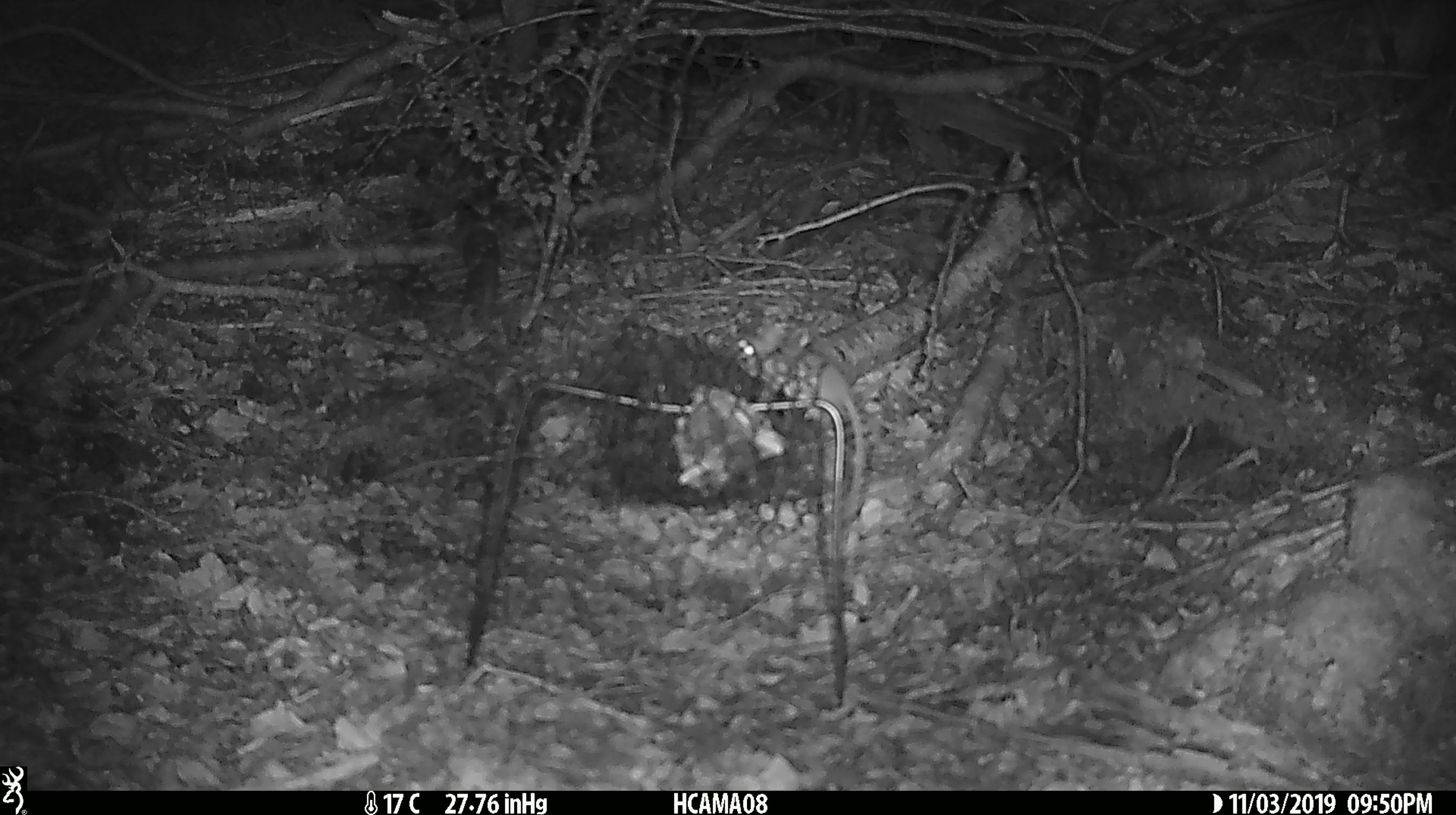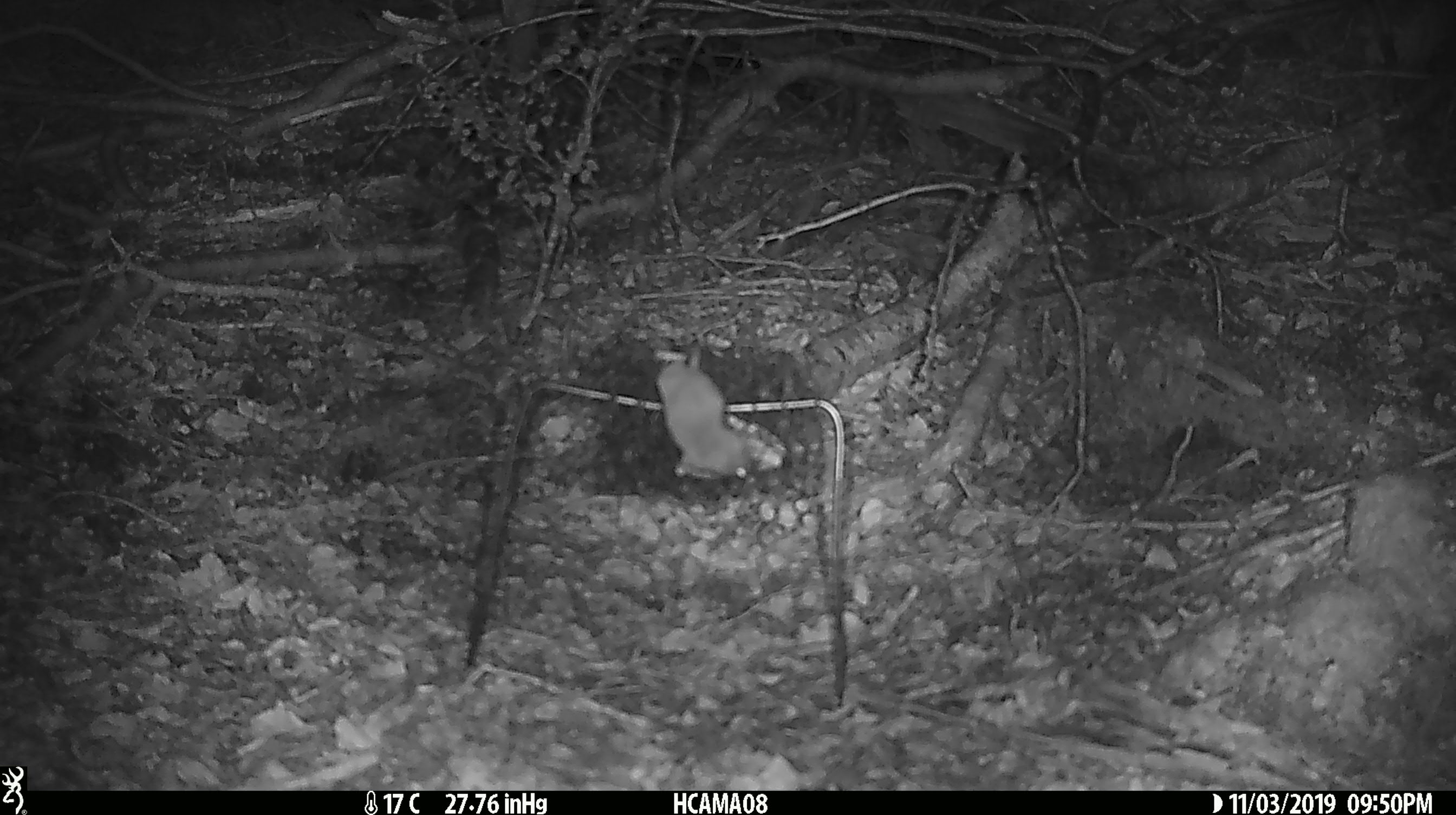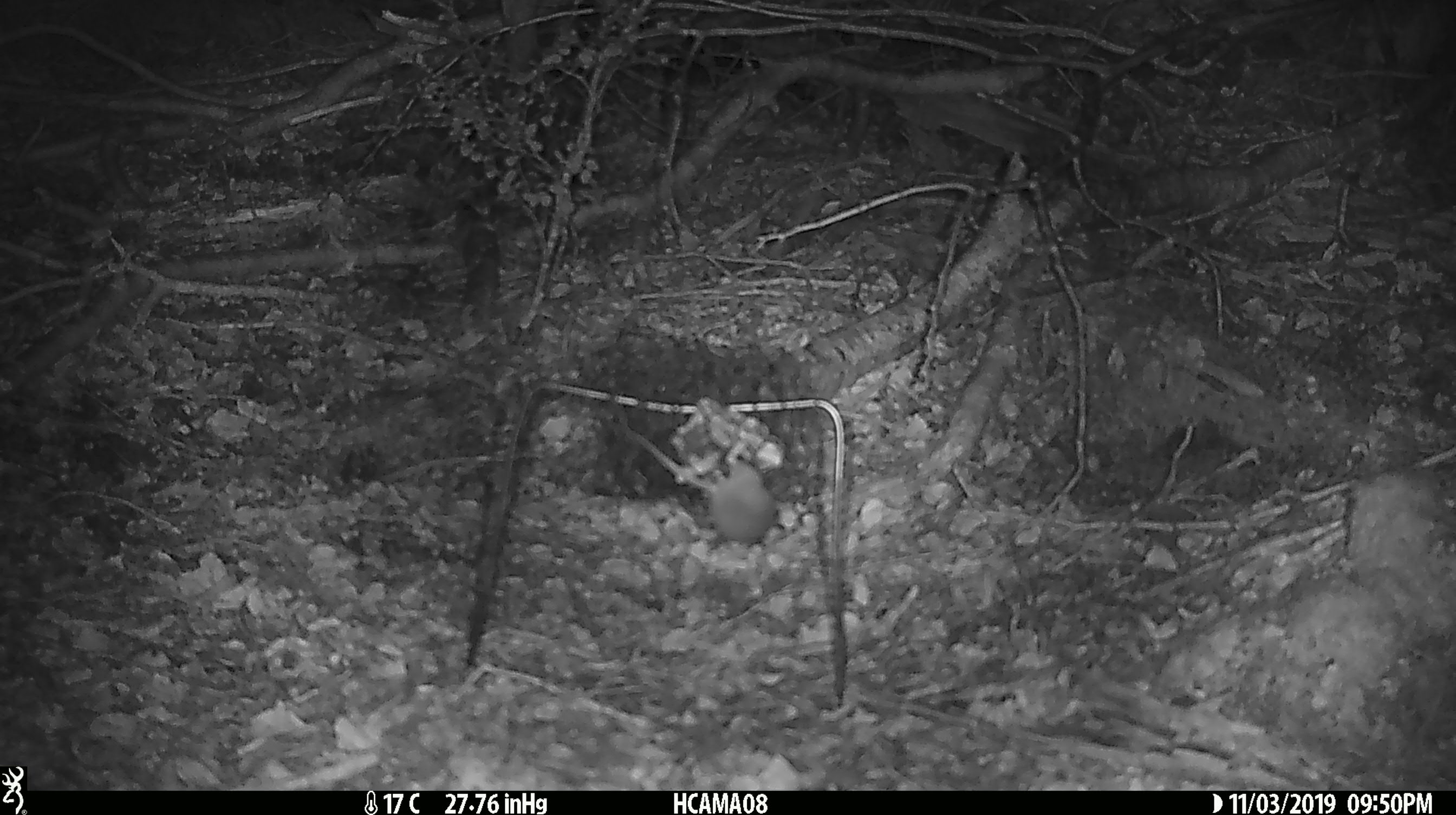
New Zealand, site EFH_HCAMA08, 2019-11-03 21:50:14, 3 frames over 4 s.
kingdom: Animalia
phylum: Chordata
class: Mammalia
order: Rodentia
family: Muridae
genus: Mus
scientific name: Mus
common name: mouse